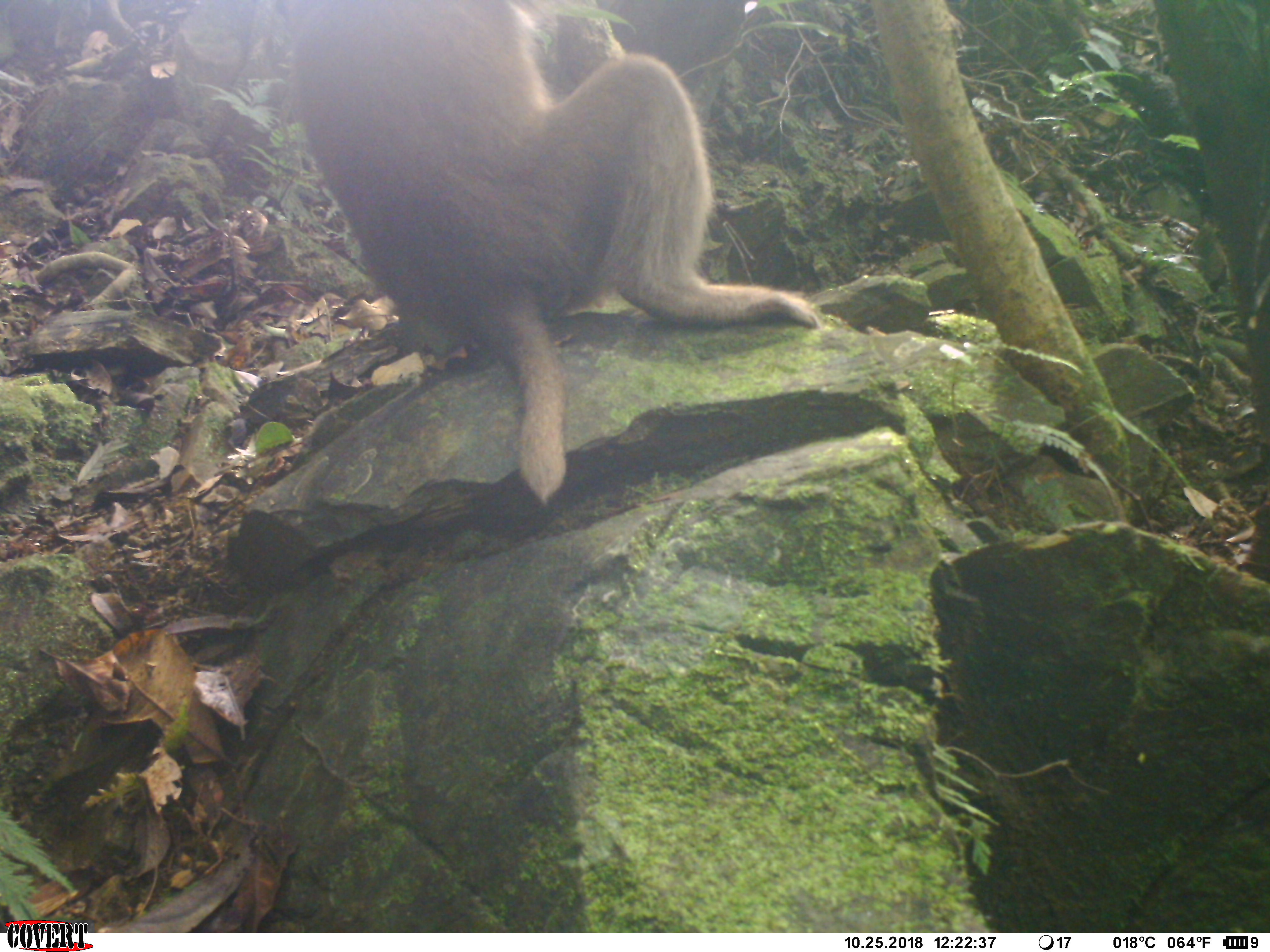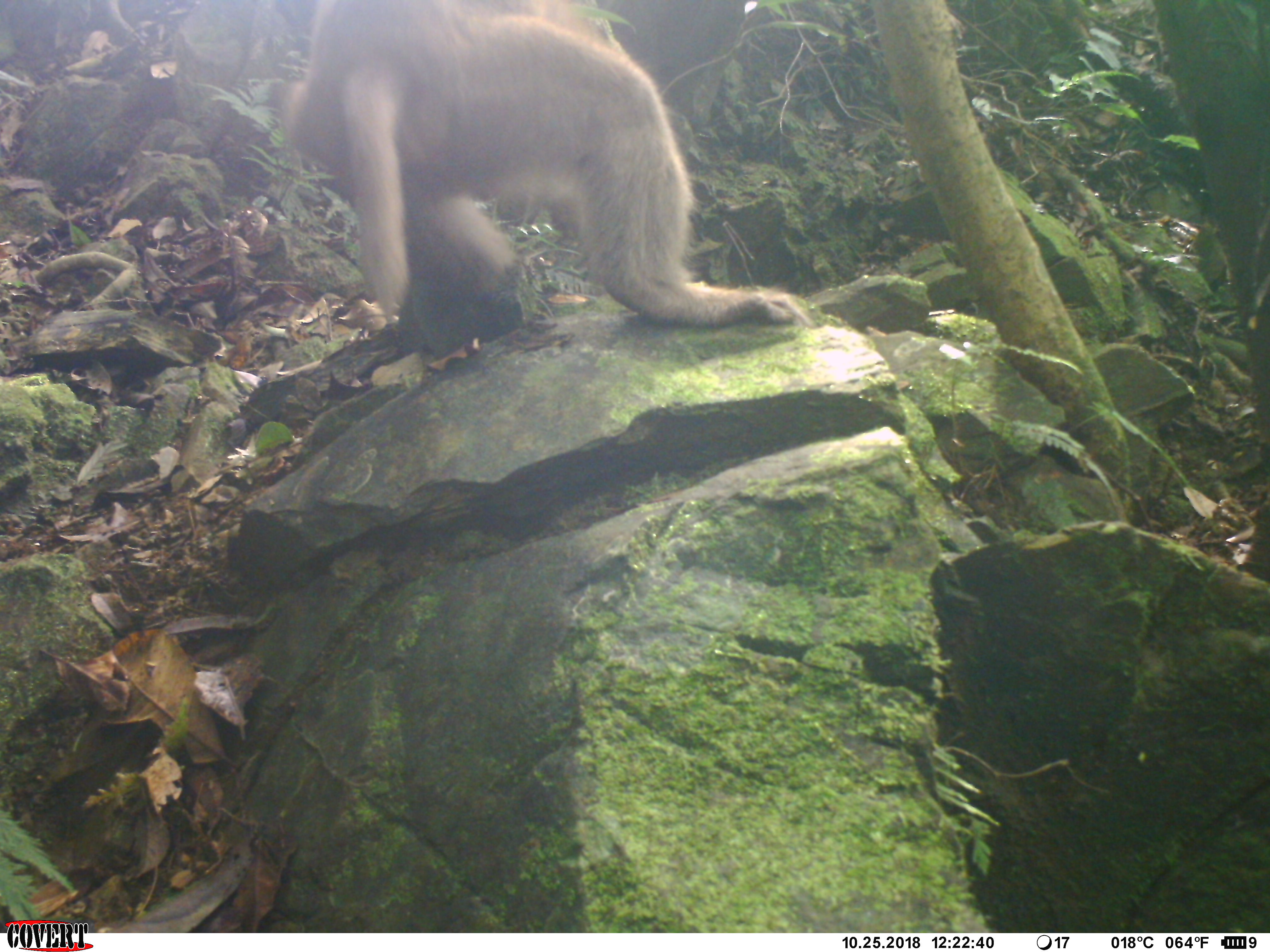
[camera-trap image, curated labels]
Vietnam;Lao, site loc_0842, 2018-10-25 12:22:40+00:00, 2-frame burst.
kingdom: Animalia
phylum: Chordata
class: Mammalia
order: Primates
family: Cercopithecidae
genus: Macaca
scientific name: Macaca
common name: macaque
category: macaque not stump tailed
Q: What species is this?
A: Macaque not stump tailed (macaque) (Macaca).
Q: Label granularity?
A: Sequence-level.